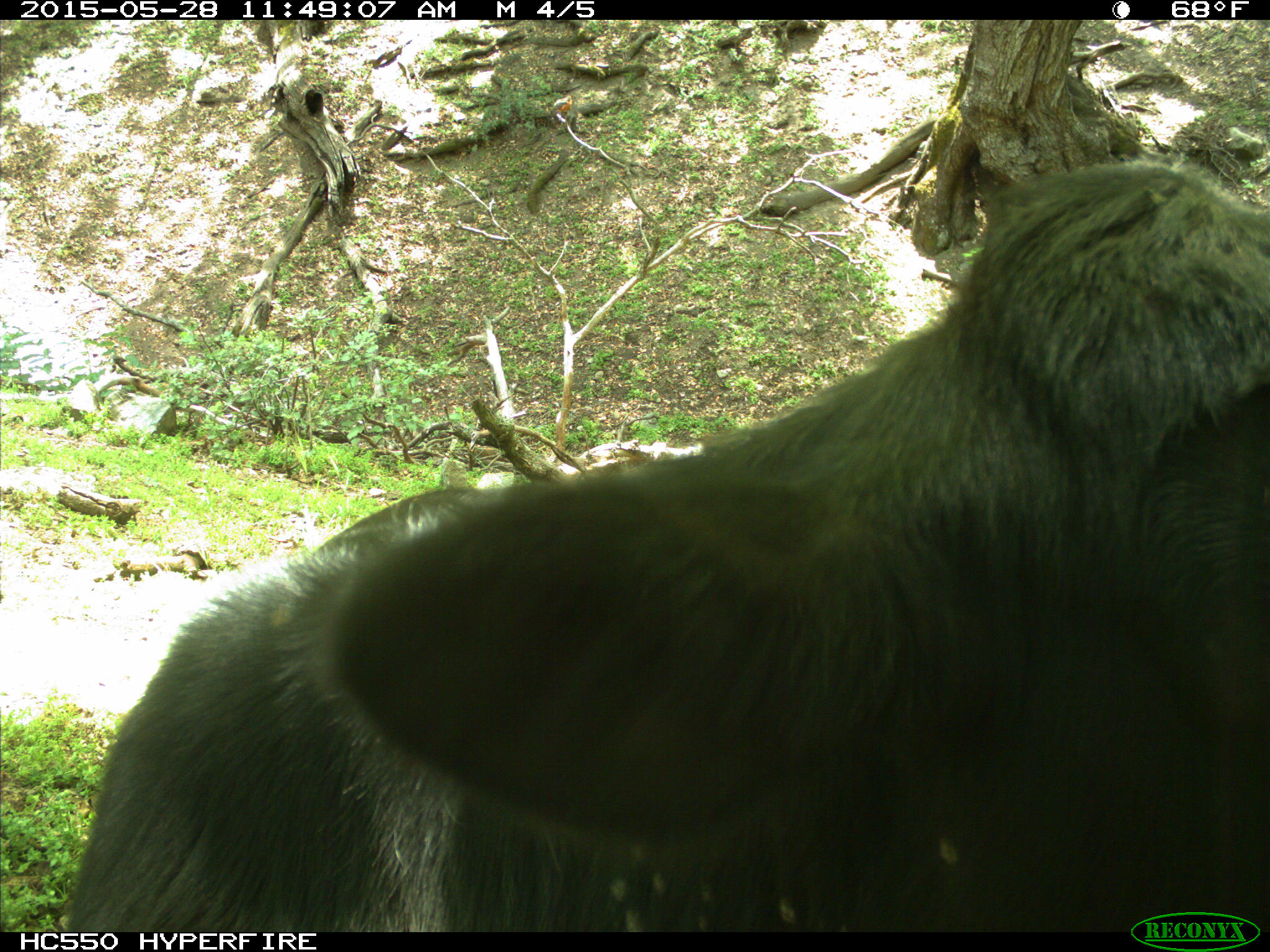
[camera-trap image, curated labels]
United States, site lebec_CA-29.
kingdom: Animalia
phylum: Chordata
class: Mammalia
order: Artiodactyla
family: Bovidae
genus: Bos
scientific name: Bos taurus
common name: domestic cow